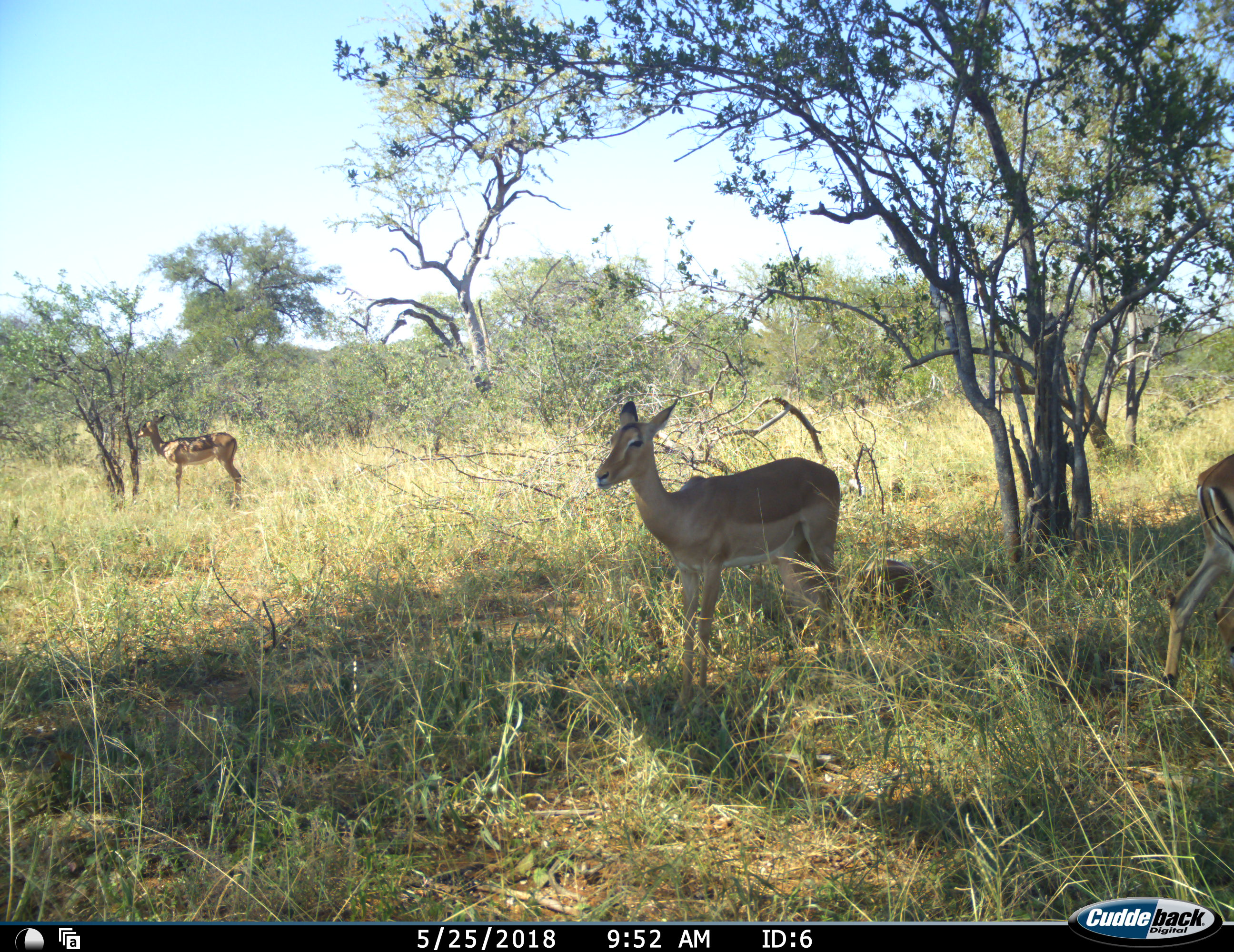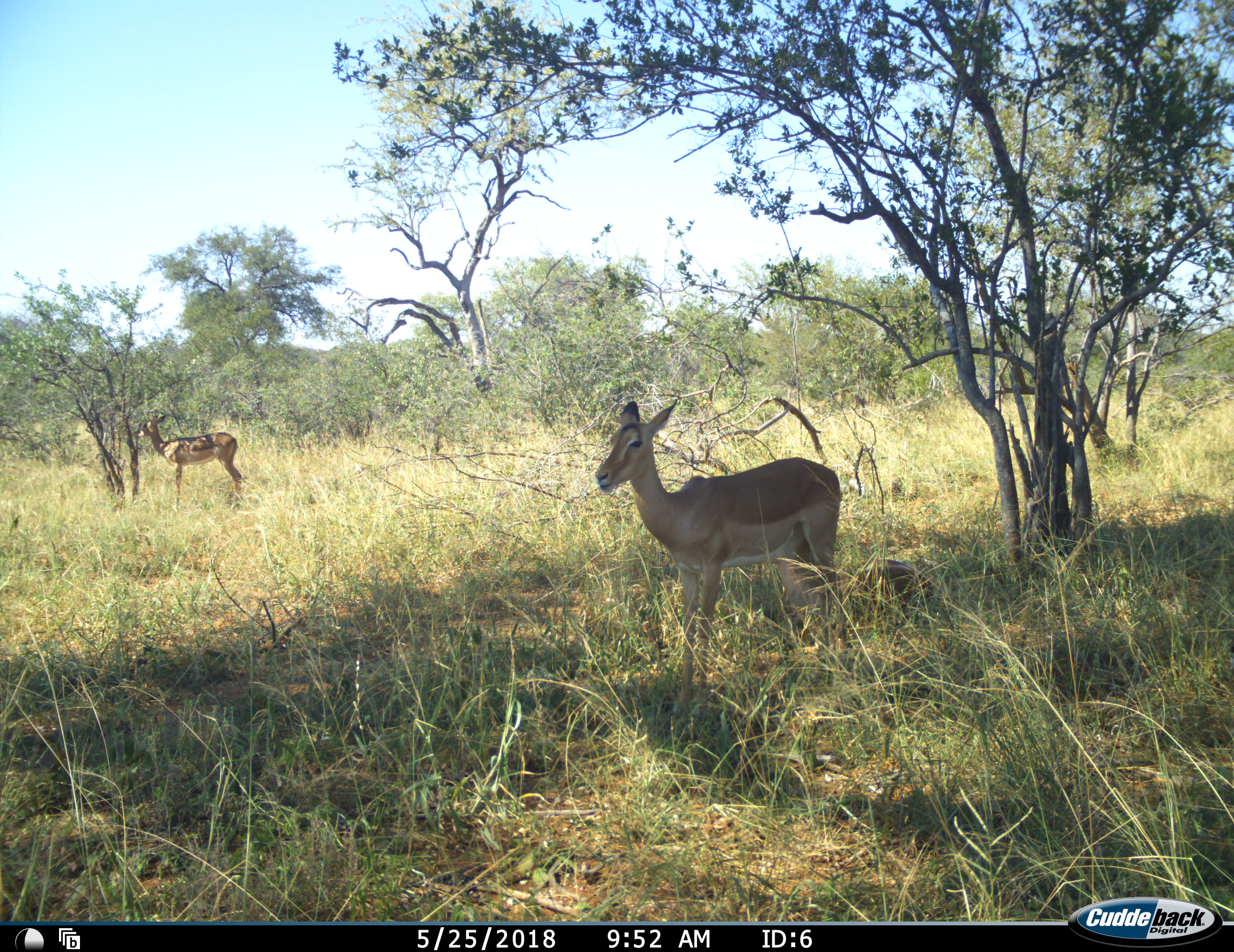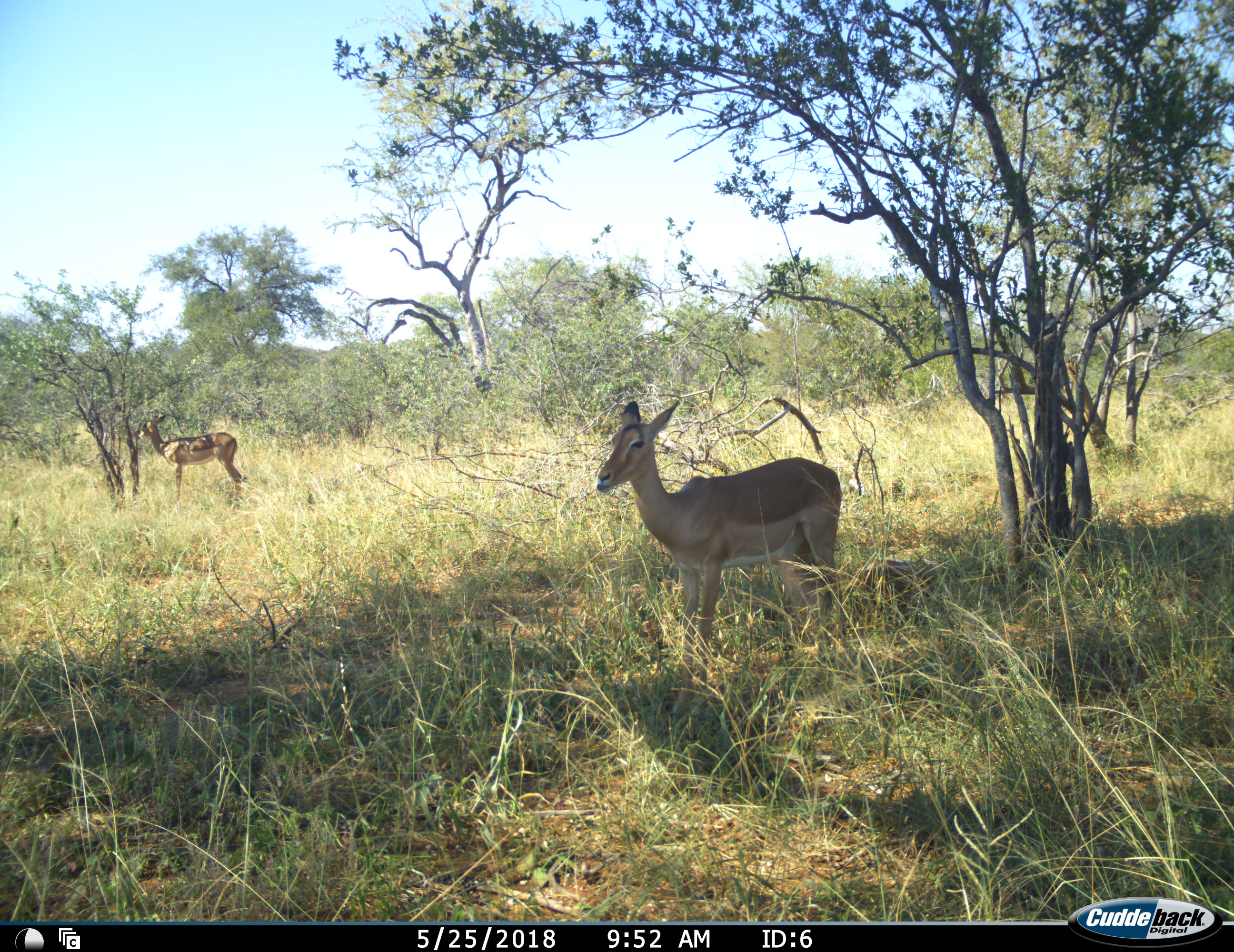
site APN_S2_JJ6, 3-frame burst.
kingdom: Animalia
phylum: Chordata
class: Mammalia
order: Artiodactyla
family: Bovidae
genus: Aepyceros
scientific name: Aepyceros melampus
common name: impala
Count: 3.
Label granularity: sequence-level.